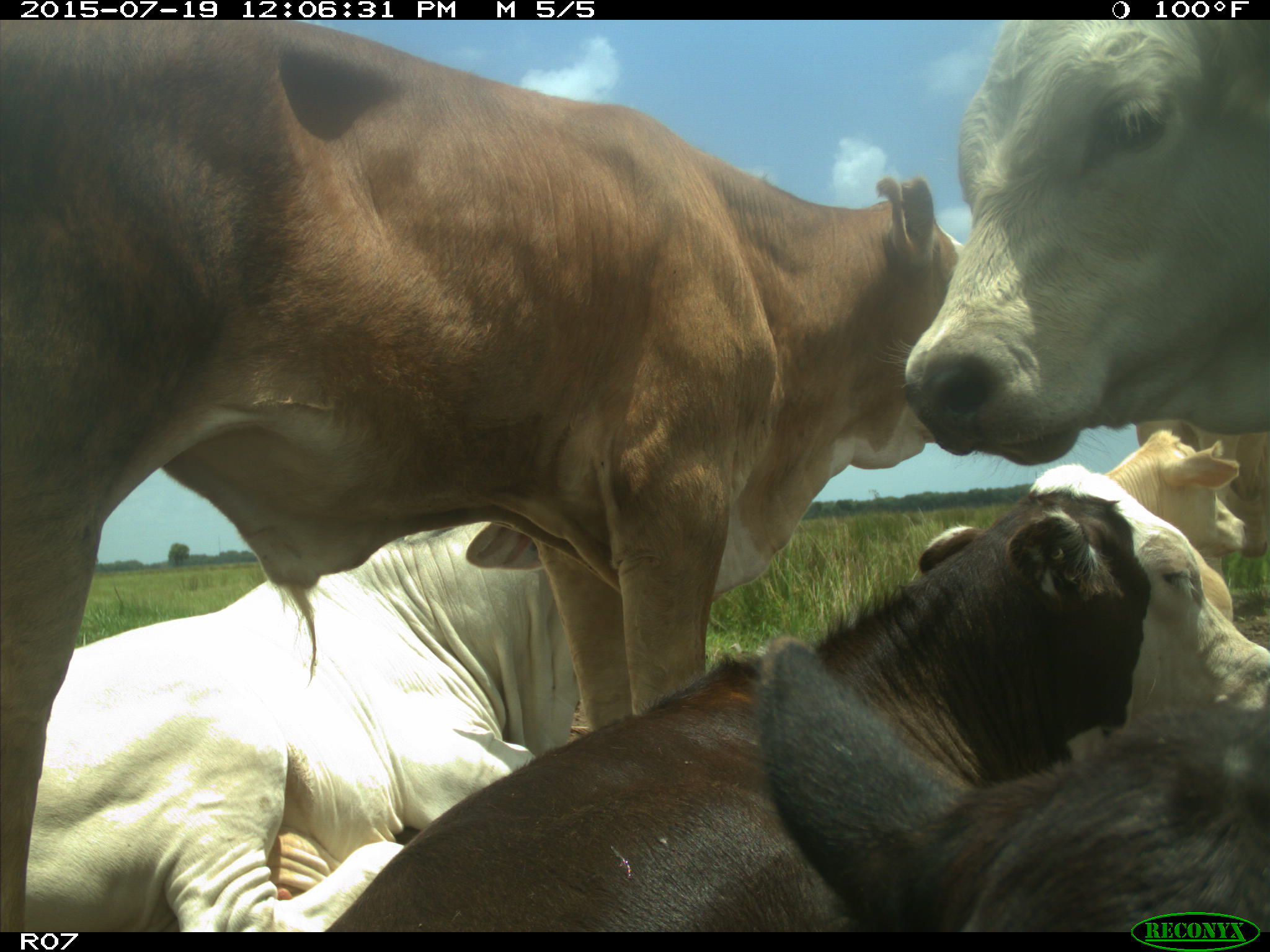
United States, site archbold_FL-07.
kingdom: Animalia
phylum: Chordata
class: Mammalia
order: Artiodactyla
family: Bovidae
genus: Bos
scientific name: Bos taurus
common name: domestic cow